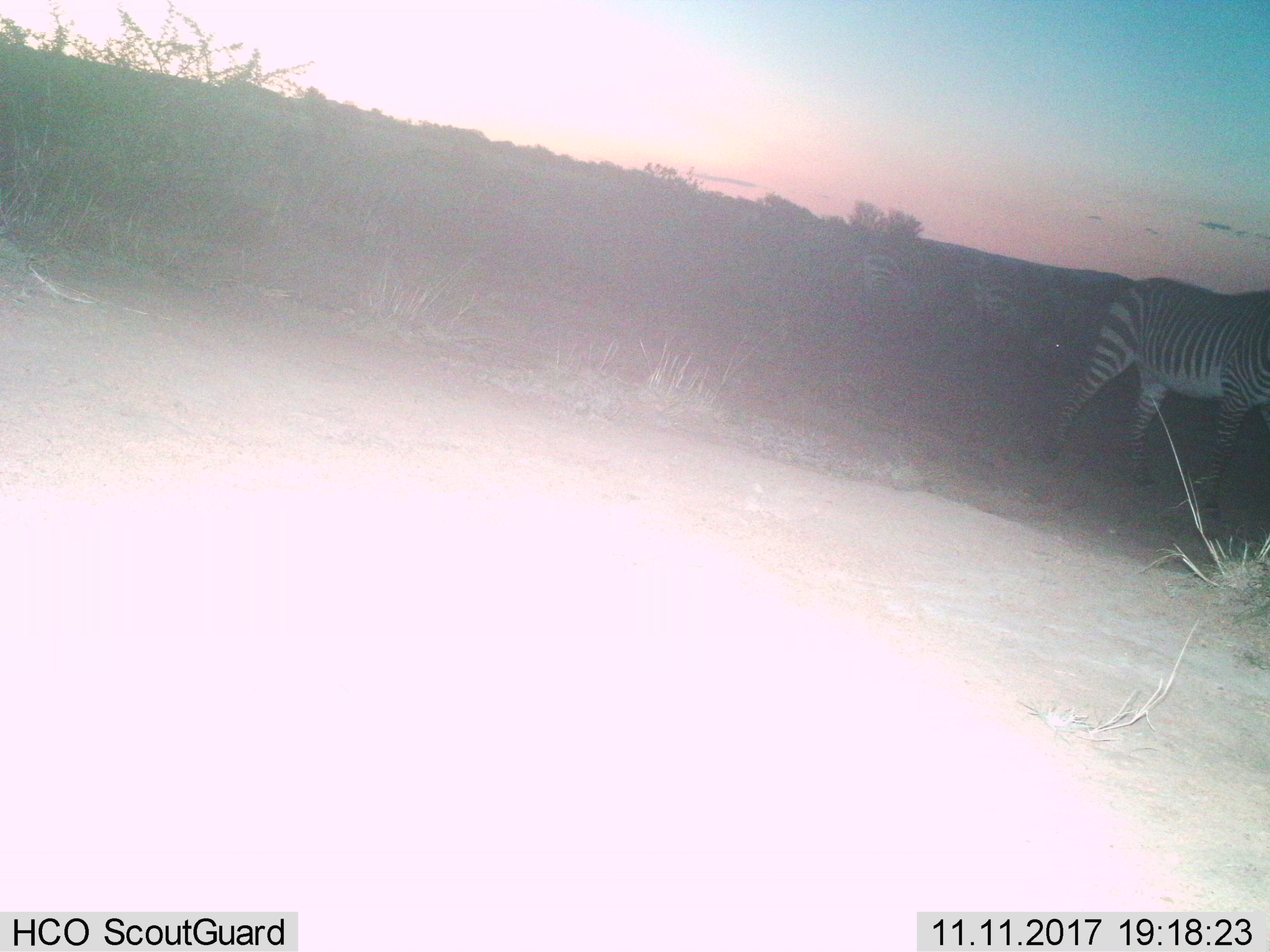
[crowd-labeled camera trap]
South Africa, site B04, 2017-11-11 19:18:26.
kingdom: Animalia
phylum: Chordata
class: Mammalia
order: Perissodactyla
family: Equidae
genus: Equus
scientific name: Equus zebra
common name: mountain zebra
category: zebramountain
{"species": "zebramountain (mountain zebra) (Equus zebra)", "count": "3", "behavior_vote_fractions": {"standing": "80%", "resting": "0%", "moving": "20%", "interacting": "0%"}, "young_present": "0%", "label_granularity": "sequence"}